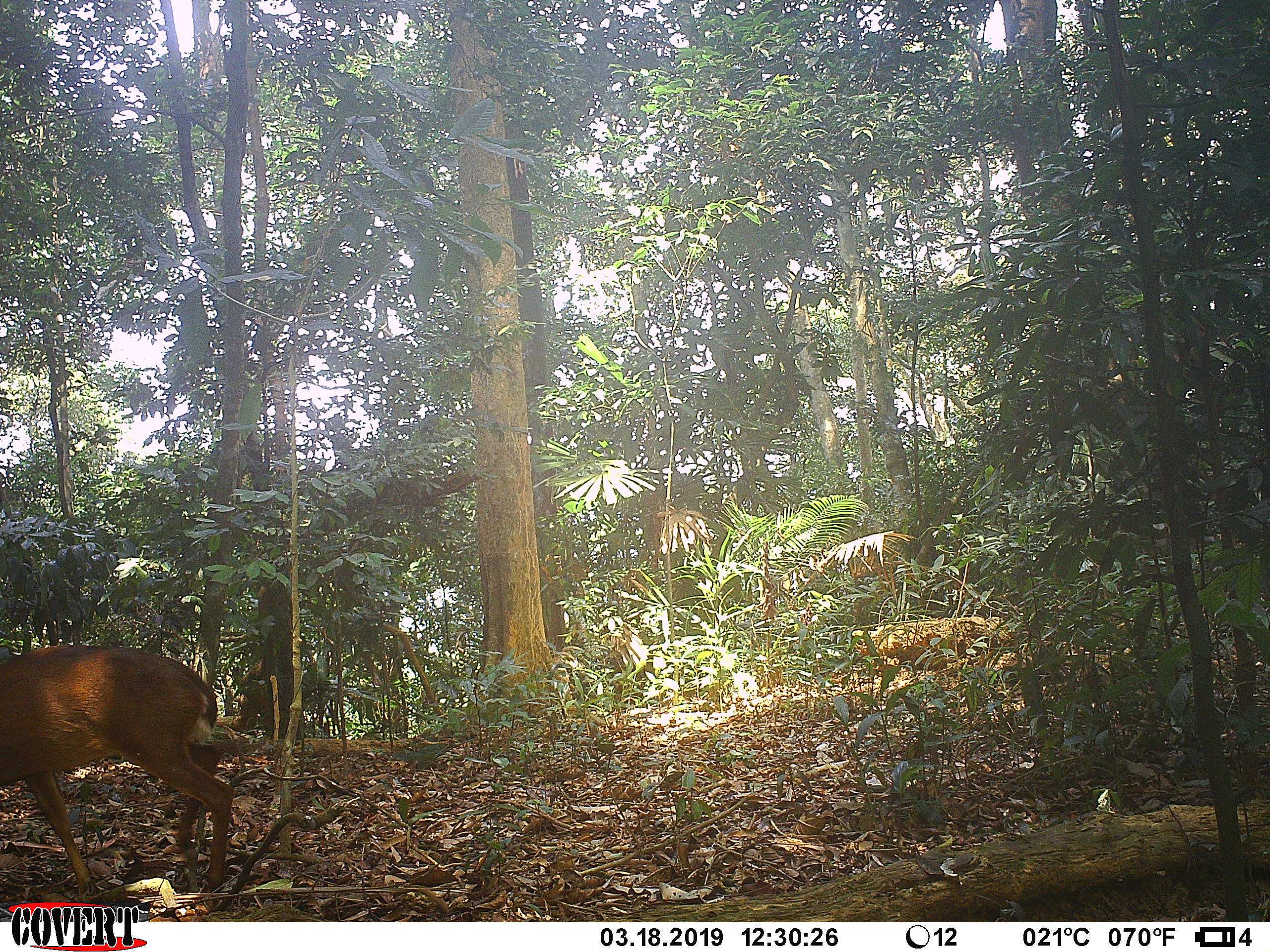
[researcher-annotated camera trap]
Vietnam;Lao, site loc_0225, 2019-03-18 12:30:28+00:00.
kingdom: Animalia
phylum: Chordata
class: Mammalia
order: Artiodactyla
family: Cervidae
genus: Muntiacus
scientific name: Muntiacus vuquangensis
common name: large-antlered muntjac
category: large antlered muntjac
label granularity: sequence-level